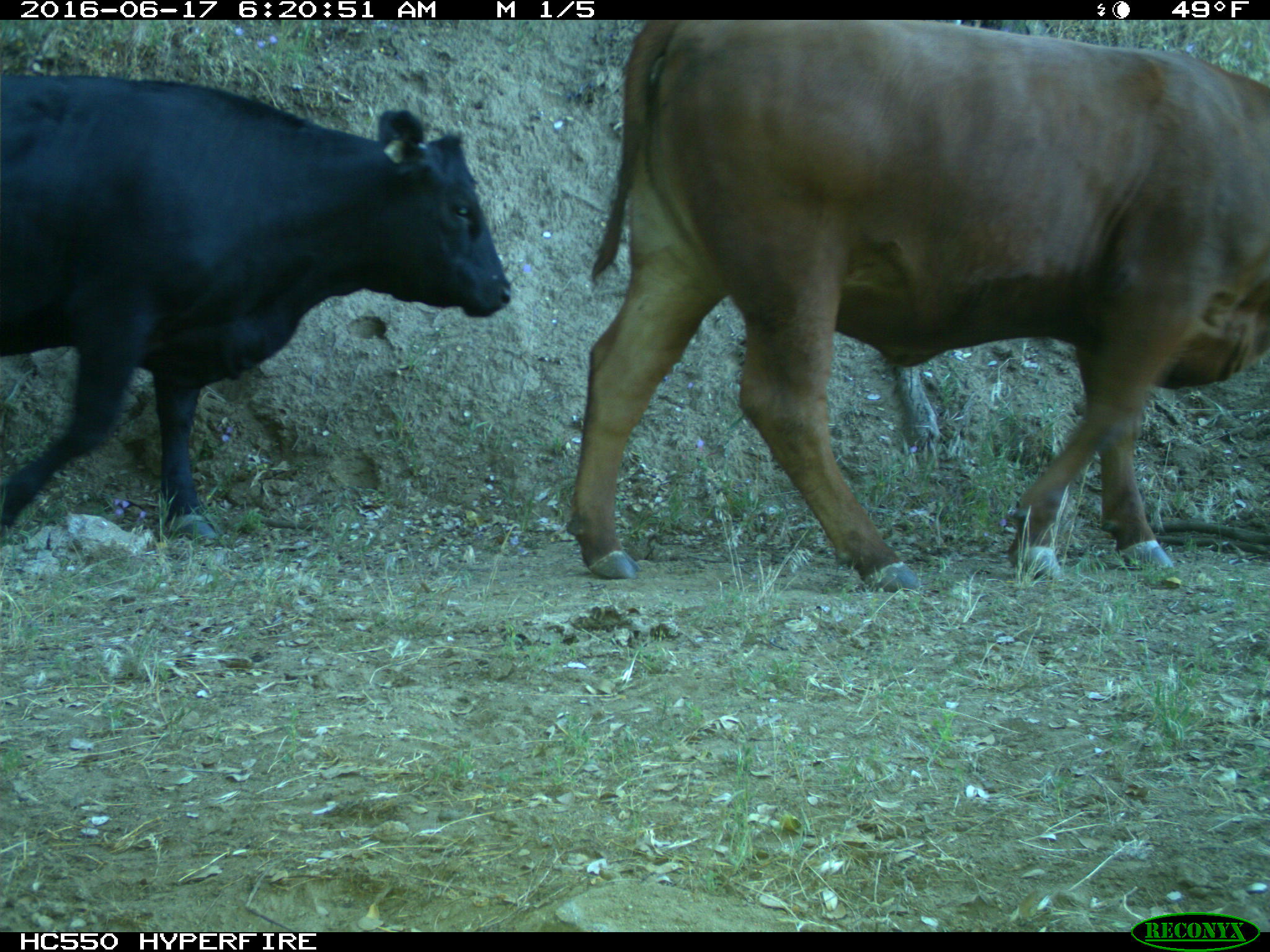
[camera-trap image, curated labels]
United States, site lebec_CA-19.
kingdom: Animalia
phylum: Chordata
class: Mammalia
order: Artiodactyla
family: Bovidae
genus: Bos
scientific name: Bos taurus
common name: domestic cow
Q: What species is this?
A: Bos taurus (domestic cow).